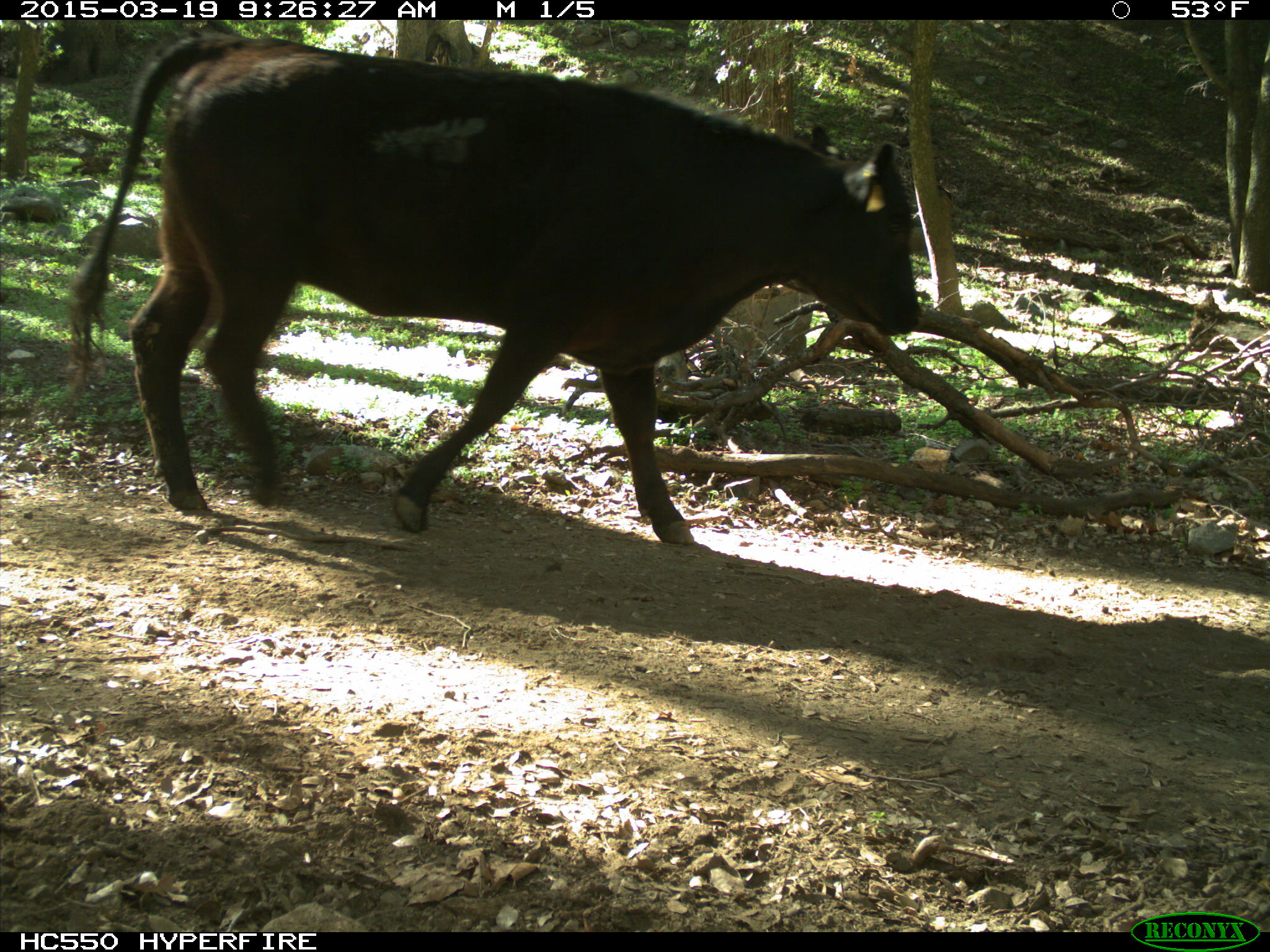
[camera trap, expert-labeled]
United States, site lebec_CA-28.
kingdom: Animalia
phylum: Chordata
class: Mammalia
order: Artiodactyla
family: Bovidae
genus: Bos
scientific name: Bos taurus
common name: domestic cow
Bos taurus (domestic cow).